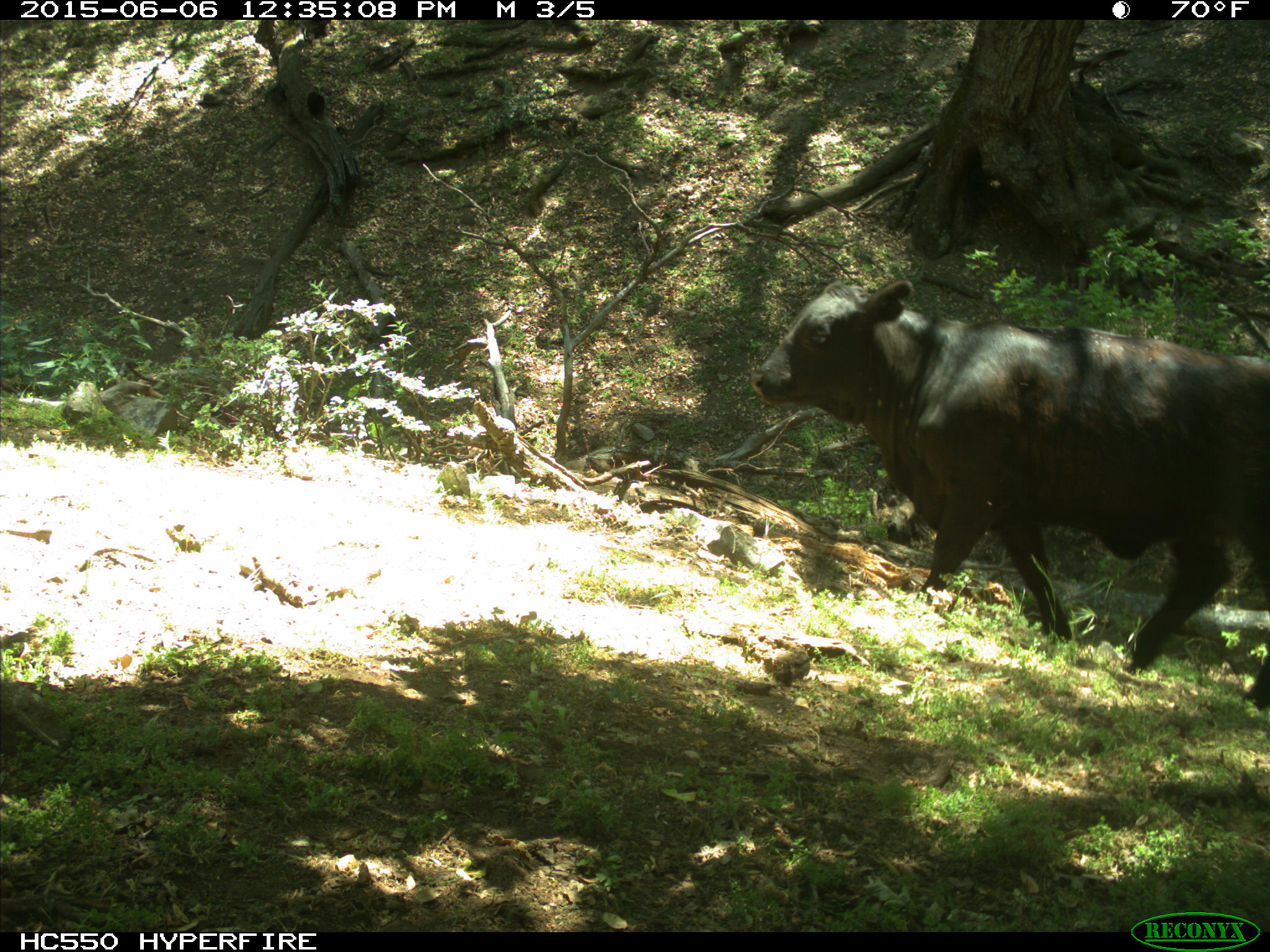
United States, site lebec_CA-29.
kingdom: Animalia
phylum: Chordata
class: Mammalia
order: Artiodactyla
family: Bovidae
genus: Bos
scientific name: Bos taurus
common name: domestic cow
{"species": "Bos taurus (domestic cow)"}